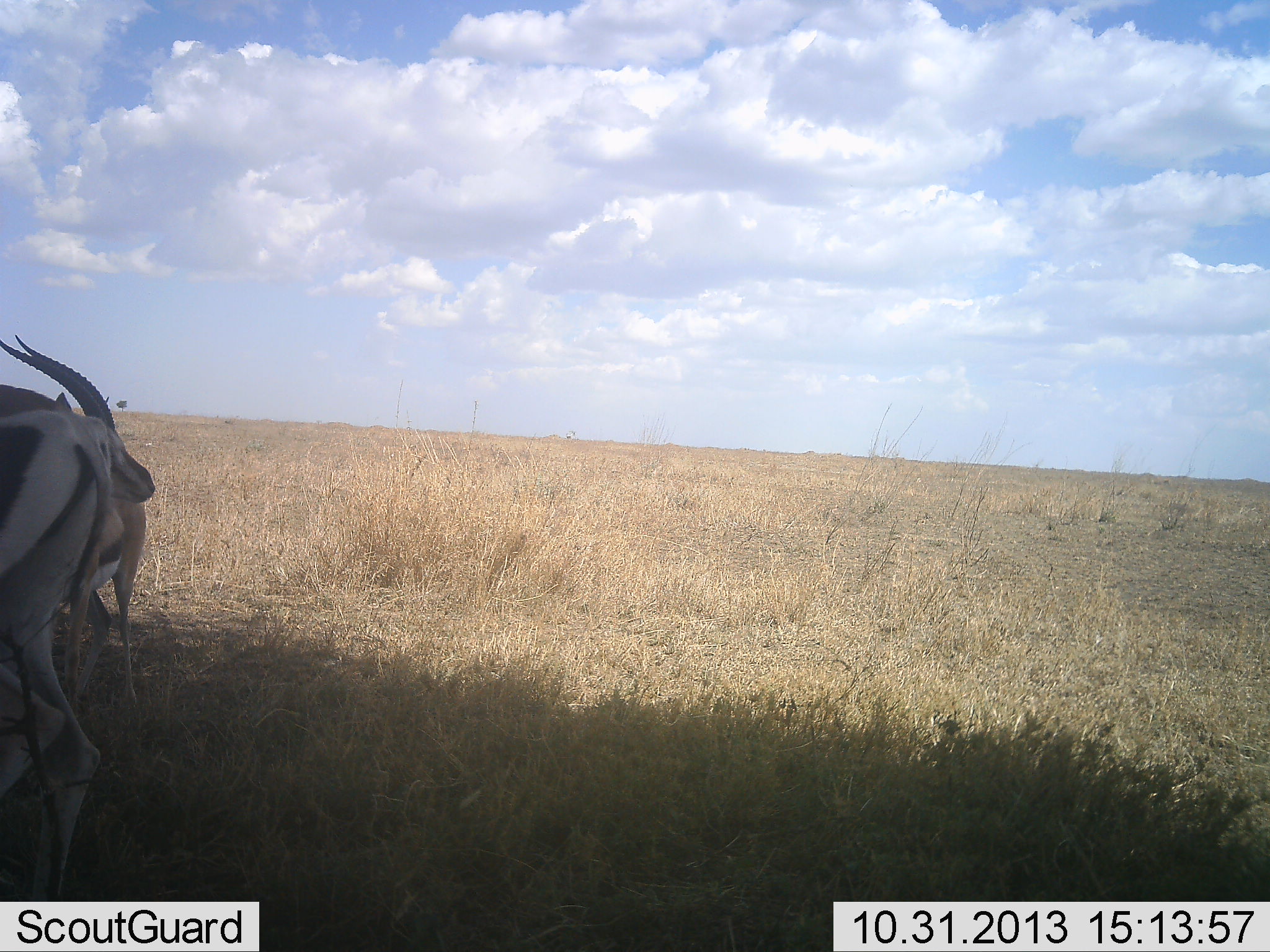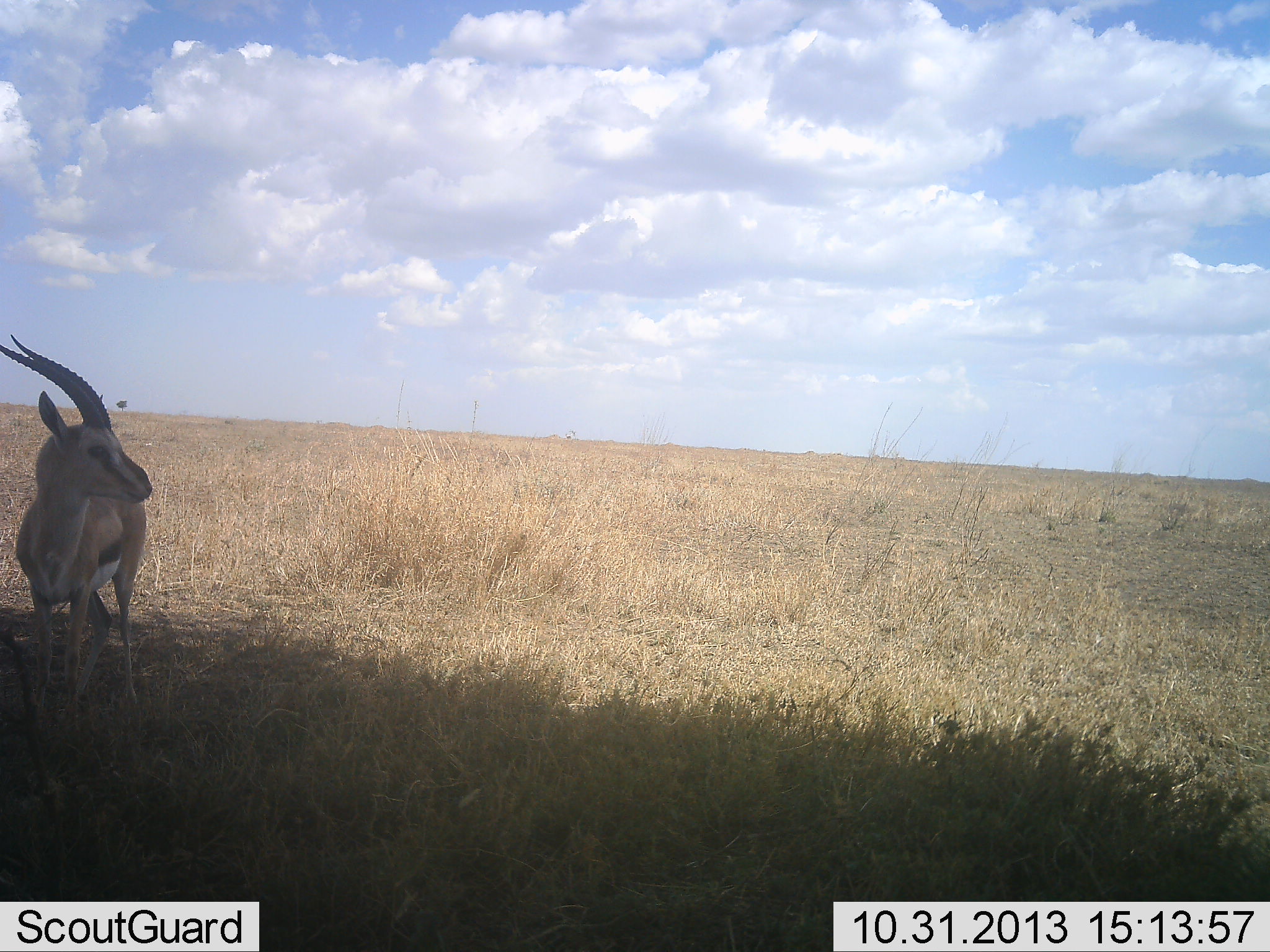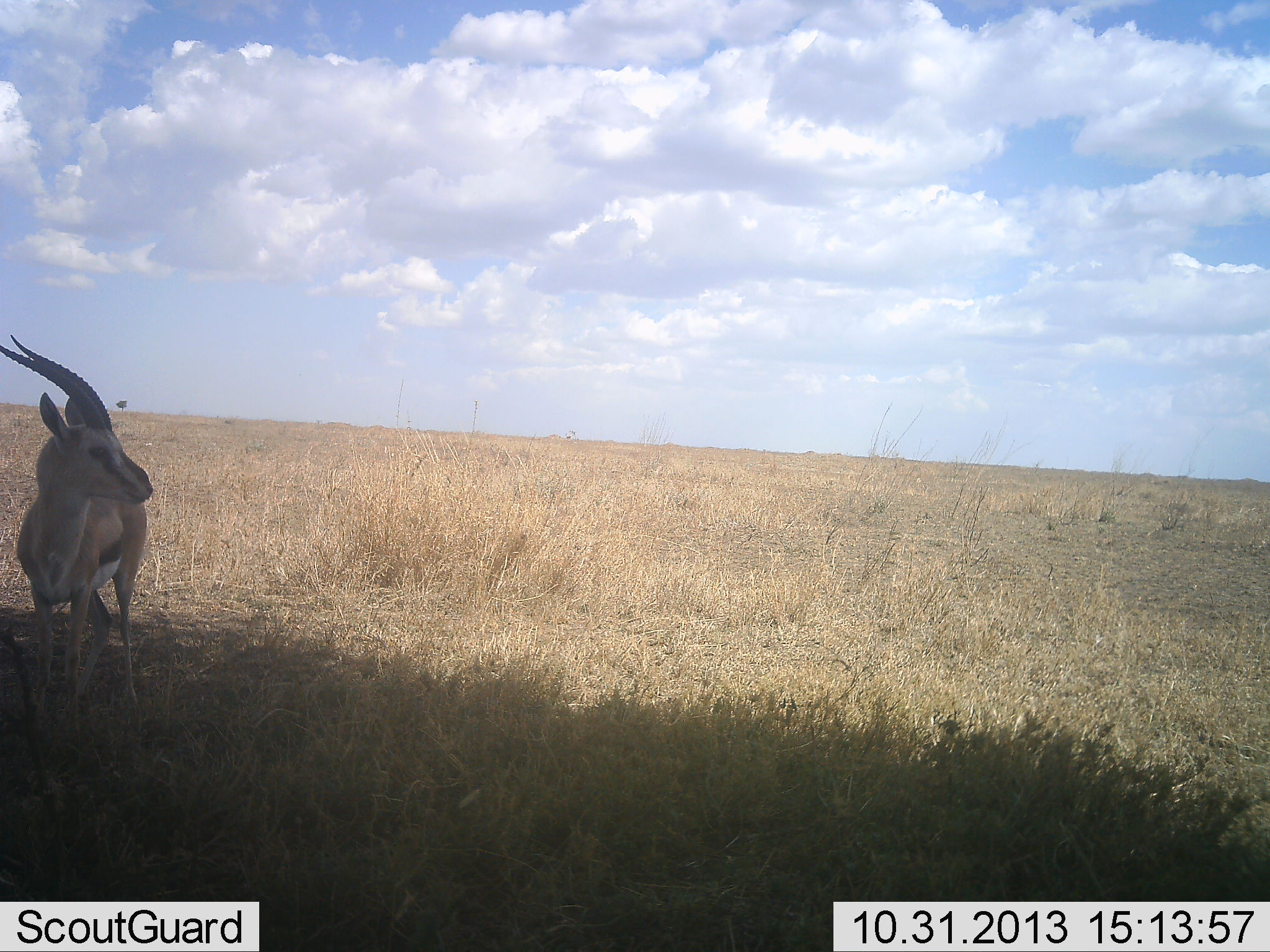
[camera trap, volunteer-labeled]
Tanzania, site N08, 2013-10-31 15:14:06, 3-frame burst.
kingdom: Animalia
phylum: Chordata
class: Mammalia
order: Artiodactyla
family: Bovidae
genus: Eudorcas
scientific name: Eudorcas thomsonii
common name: thomson's gazelle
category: gazellethomsons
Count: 2.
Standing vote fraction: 90%.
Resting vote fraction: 0%.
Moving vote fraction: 62%.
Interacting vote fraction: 0%.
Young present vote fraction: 0%.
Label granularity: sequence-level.